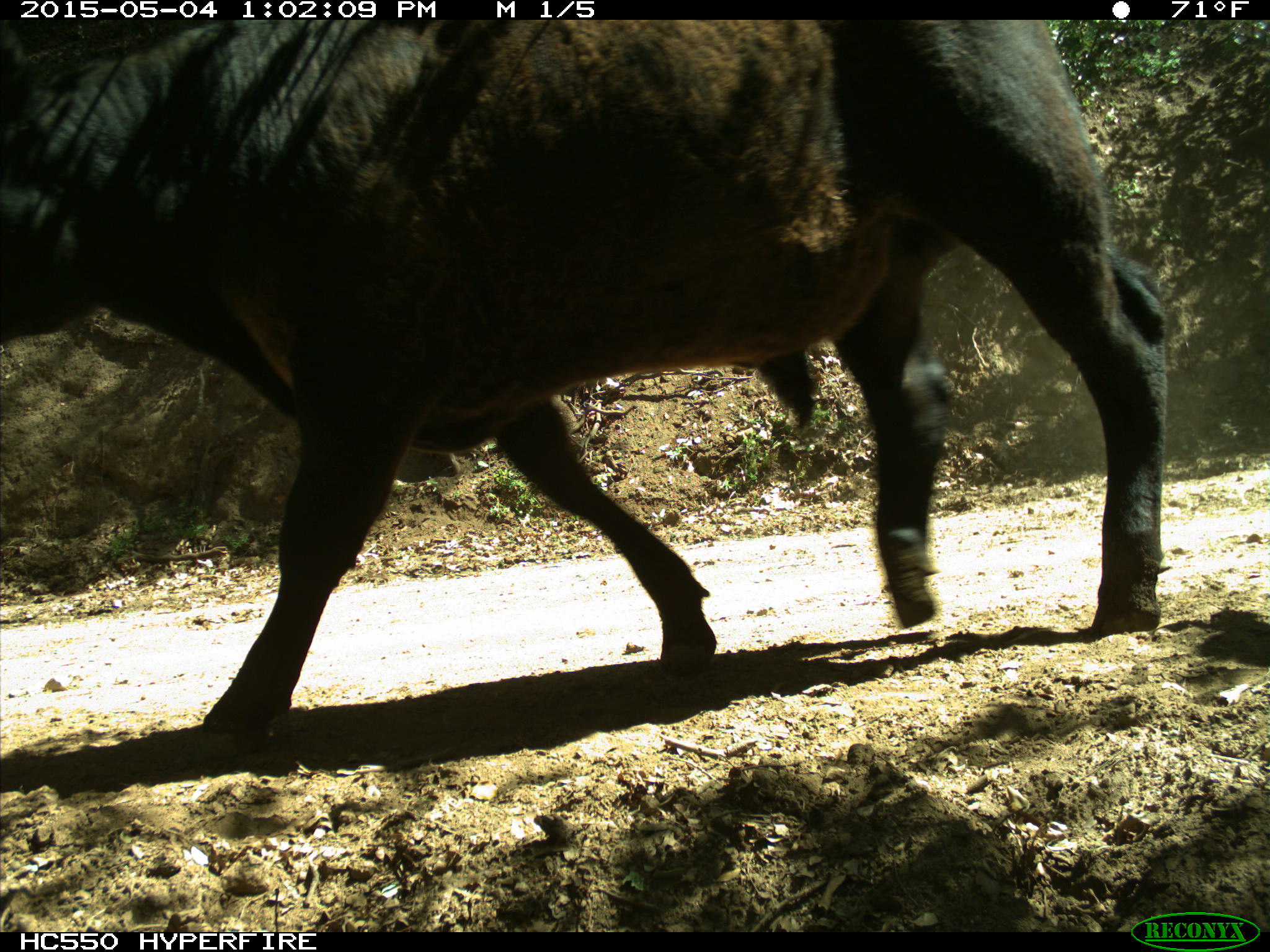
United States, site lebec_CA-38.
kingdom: Animalia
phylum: Chordata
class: Mammalia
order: Artiodactyla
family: Bovidae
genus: Bos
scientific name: Bos taurus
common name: domestic cow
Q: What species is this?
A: Bos taurus (domestic cow).